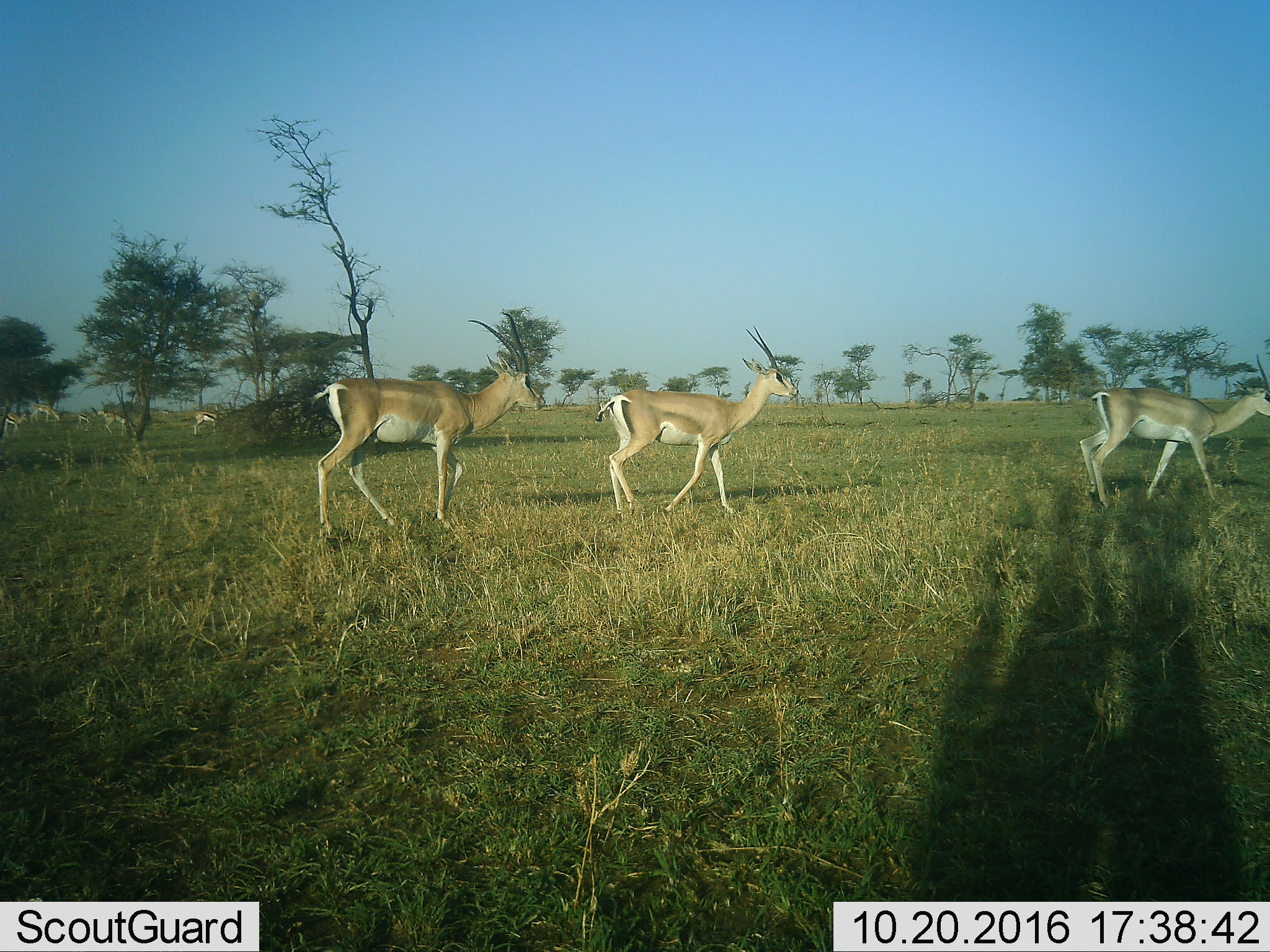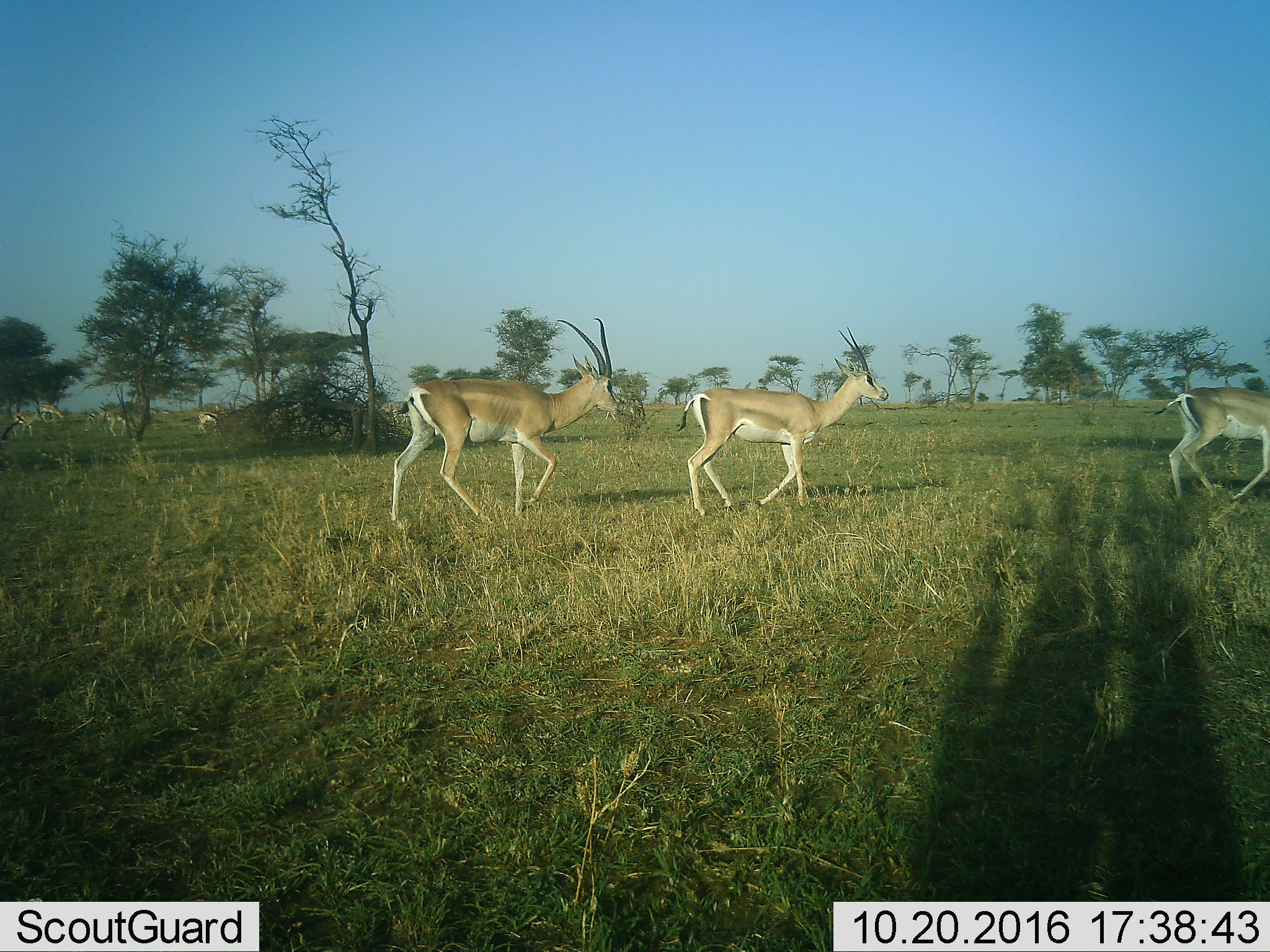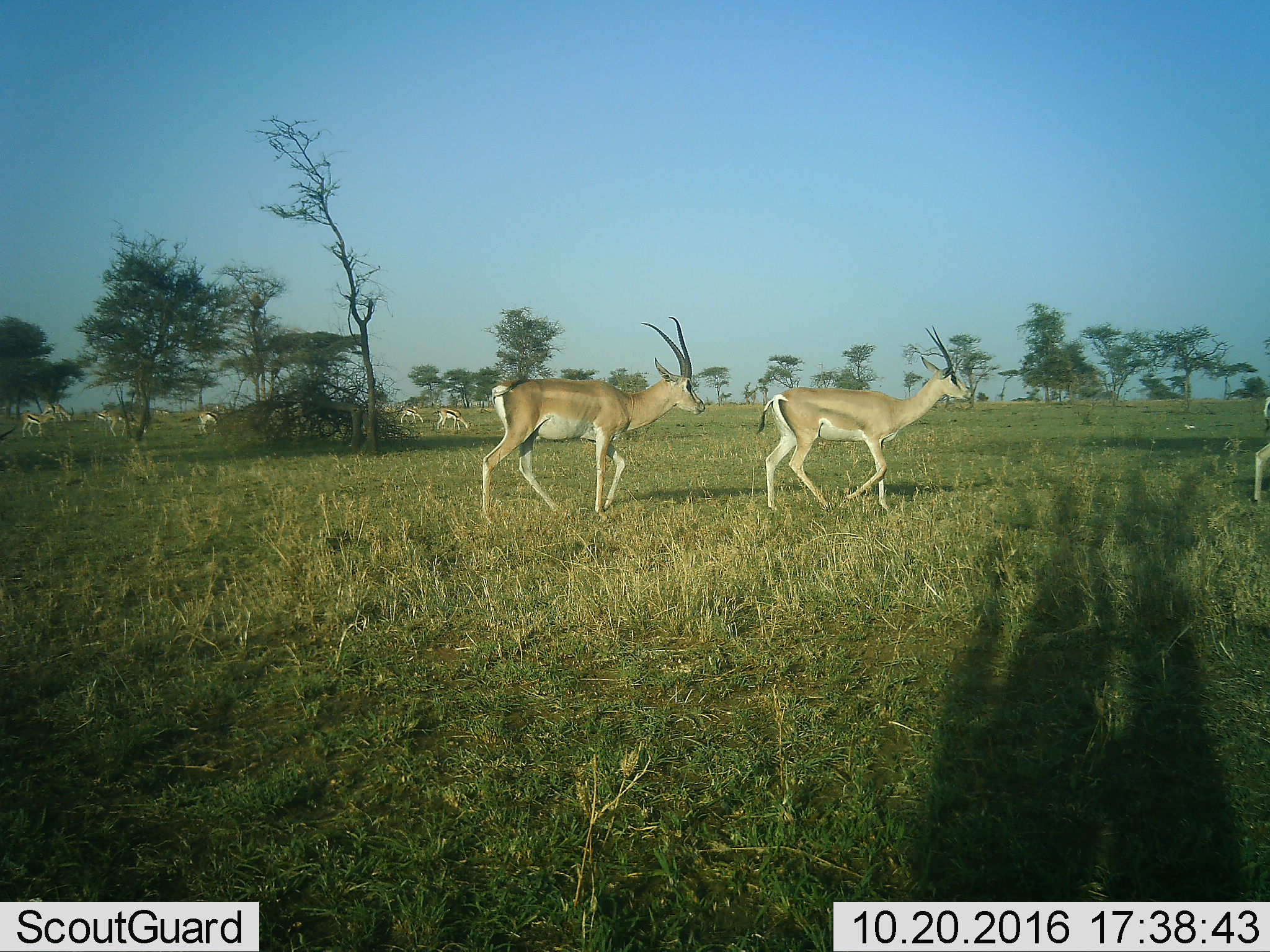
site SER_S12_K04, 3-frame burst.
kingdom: Animalia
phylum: Chordata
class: Mammalia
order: Artiodactyla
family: Bovidae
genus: Nanger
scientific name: Nanger granti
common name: grant's gazelle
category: gazellegrants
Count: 3.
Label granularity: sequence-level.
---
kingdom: Animalia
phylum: Chordata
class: Mammalia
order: Artiodactyla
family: Bovidae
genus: Eudorcas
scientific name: Eudorcas thomsonii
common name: thomson's gazelle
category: gazellethomsons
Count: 8.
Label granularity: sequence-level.